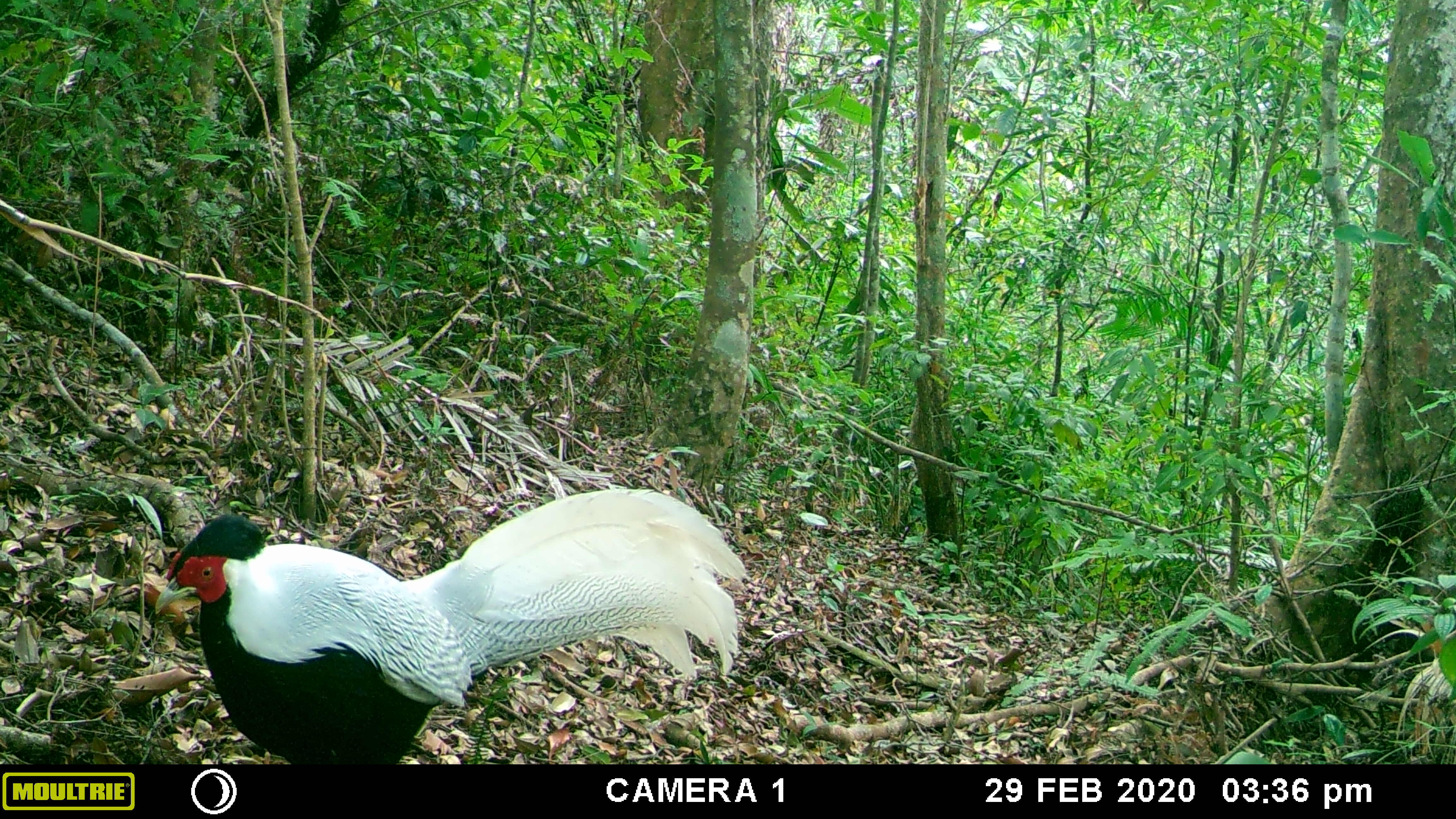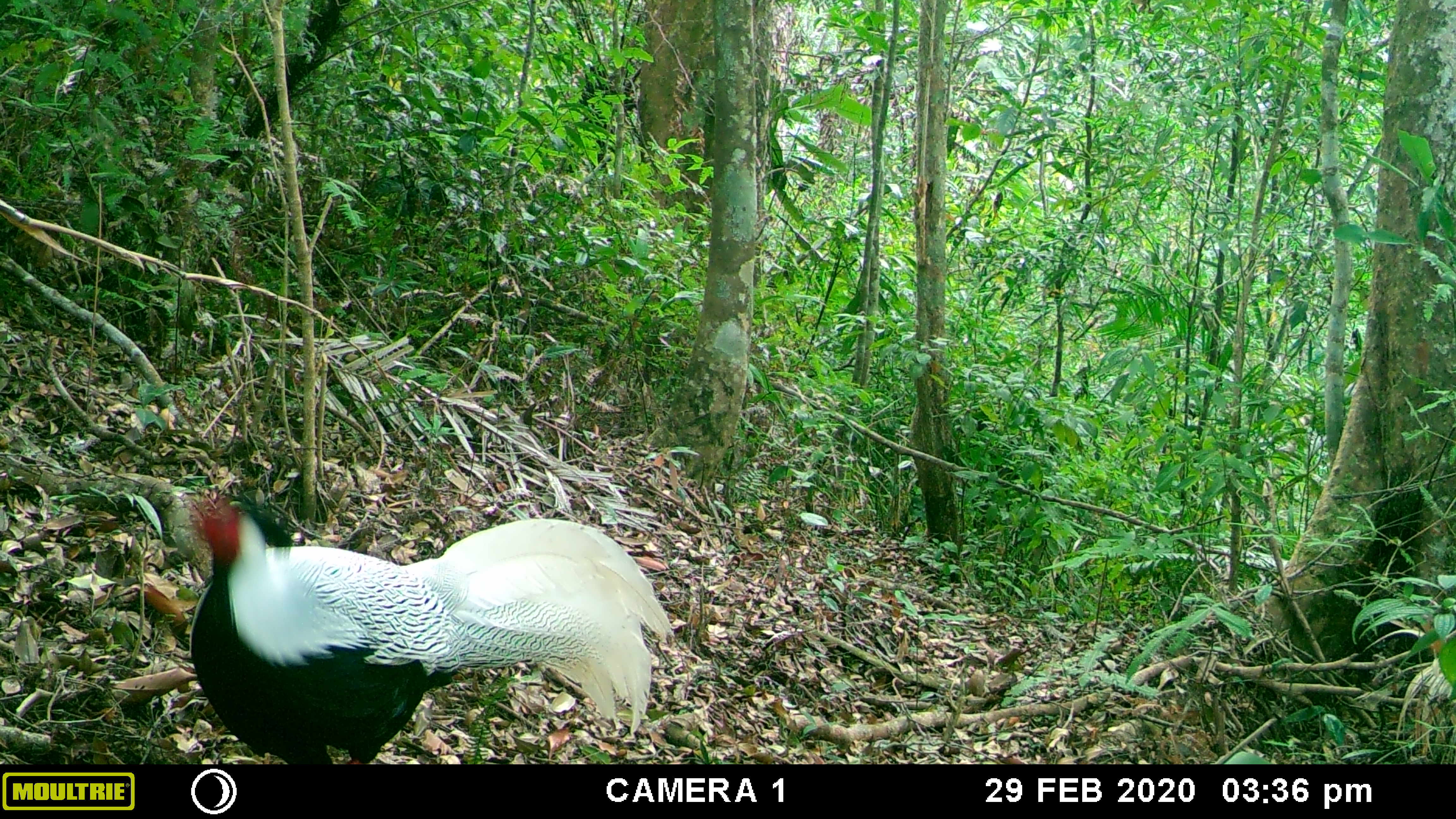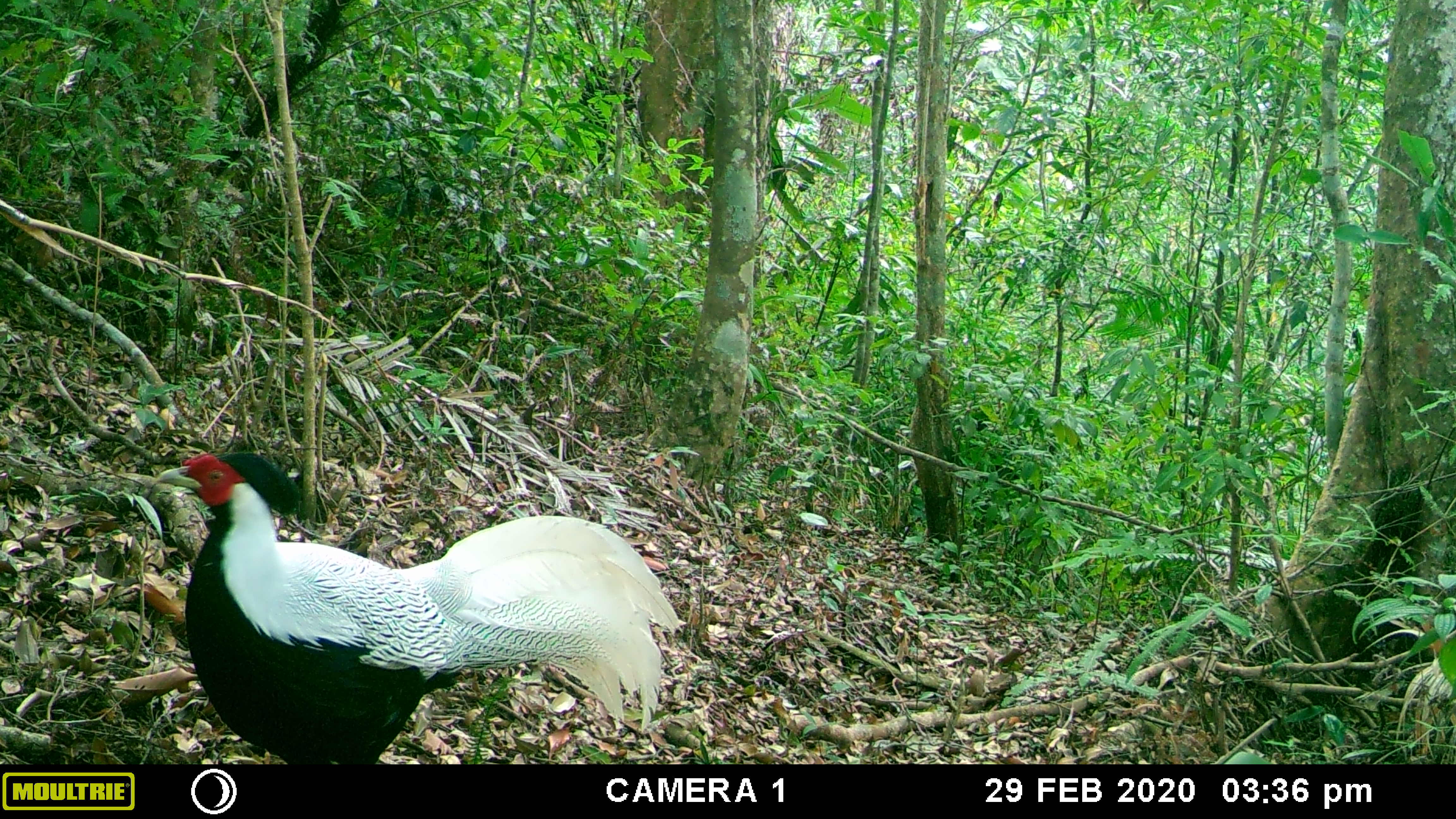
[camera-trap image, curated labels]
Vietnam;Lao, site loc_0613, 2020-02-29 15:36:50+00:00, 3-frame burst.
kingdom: Animalia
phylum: Chordata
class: Aves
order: Galliformes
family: Phasianidae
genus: Lophura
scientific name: Lophura nycthemera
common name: silver pheasant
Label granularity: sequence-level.